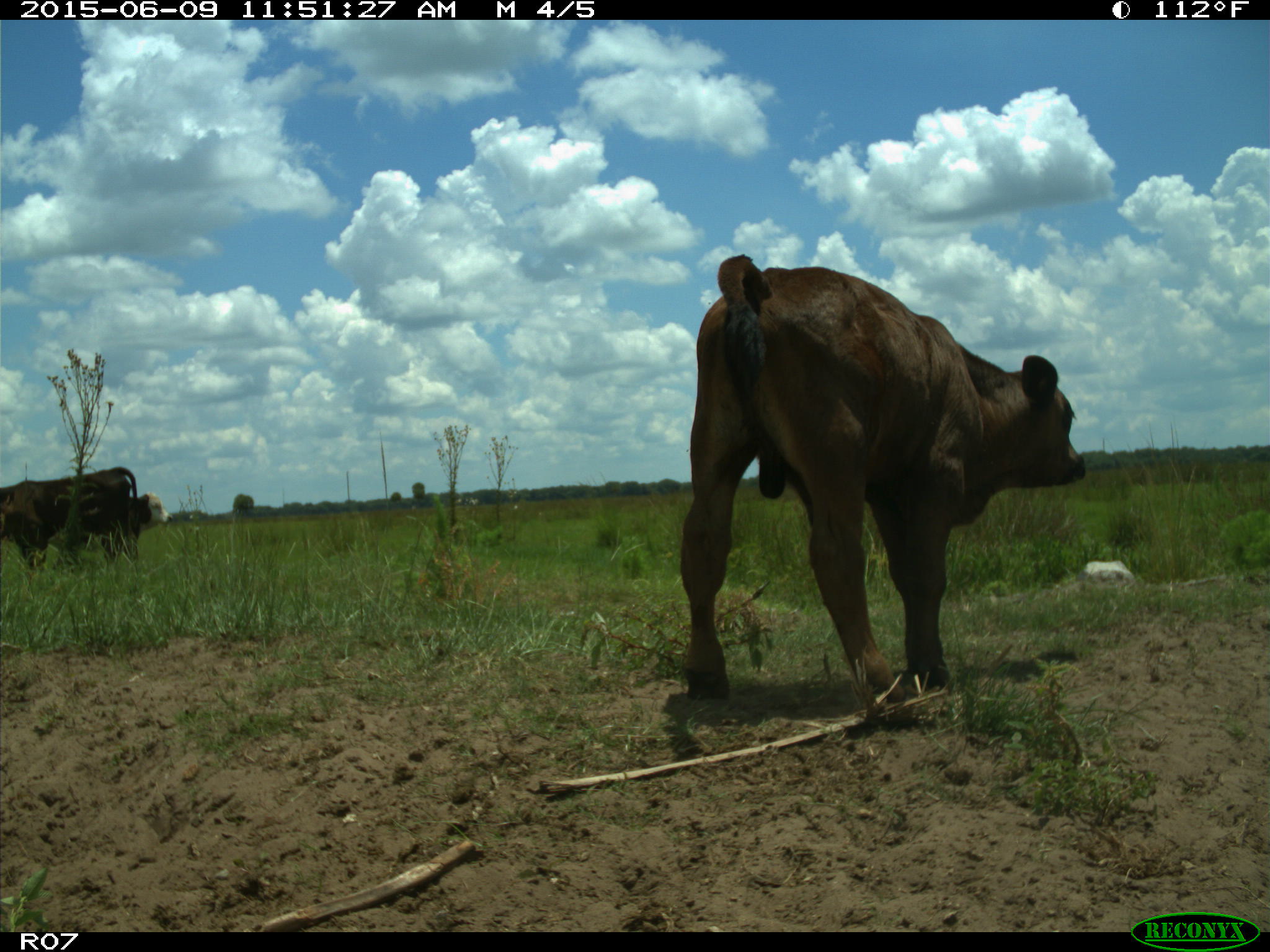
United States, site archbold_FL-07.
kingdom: Animalia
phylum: Chordata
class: Mammalia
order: Artiodactyla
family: Bovidae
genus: Bos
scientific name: Bos taurus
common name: domestic cow